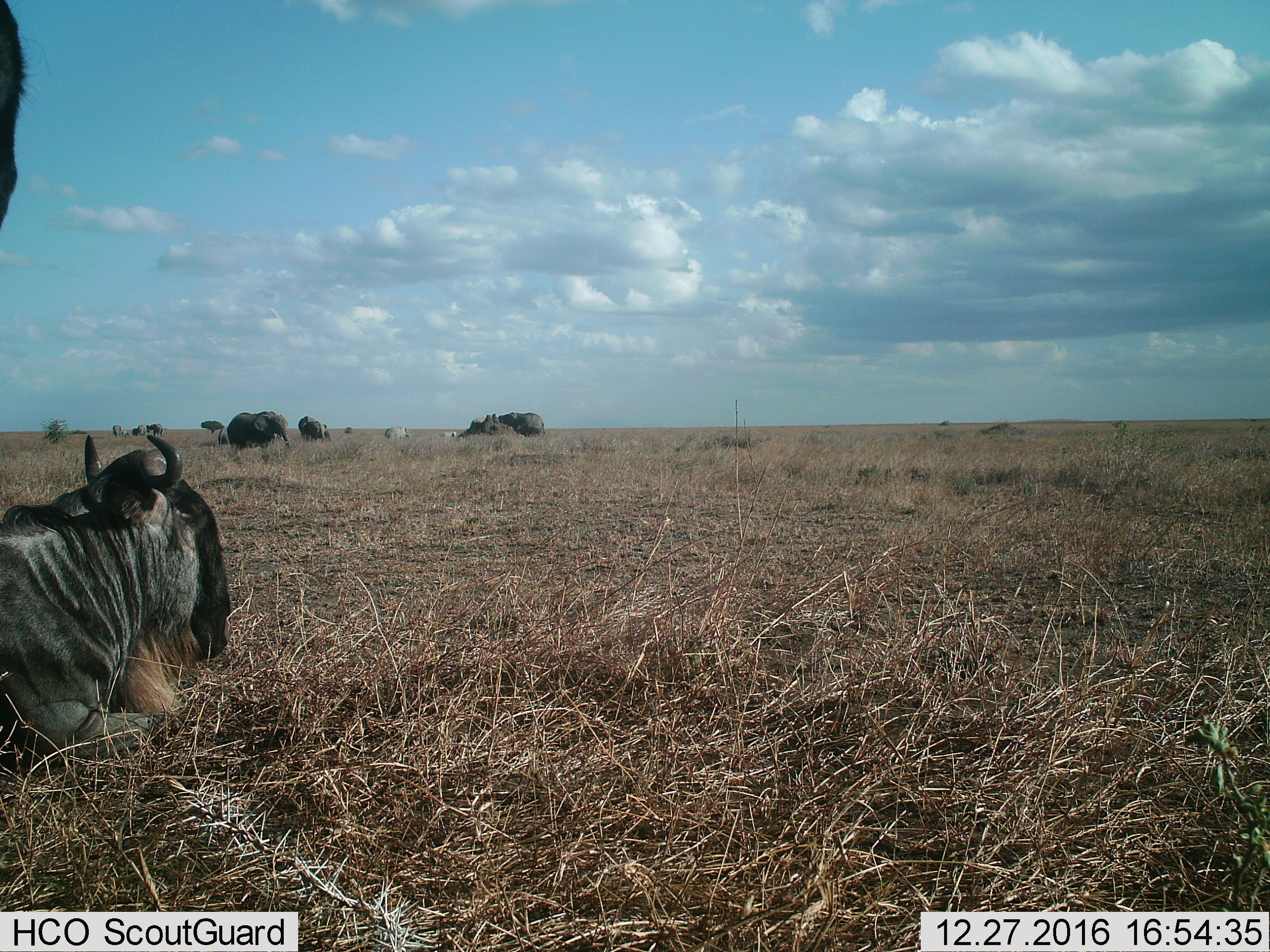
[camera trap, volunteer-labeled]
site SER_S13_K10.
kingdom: Animalia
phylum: Chordata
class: Mammalia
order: Proboscidea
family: Elephantidae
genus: Loxodonta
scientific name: Loxodonta africana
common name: african bush elephant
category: elephant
Elephant (african bush elephant) (Loxodonta africana), count 11-50. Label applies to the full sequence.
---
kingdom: Animalia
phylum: Chordata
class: Mammalia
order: Artiodactyla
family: Bovidae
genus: Connochaetes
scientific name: Connochaetes taurinus taurinus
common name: blue wildebeest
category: wildebeestblue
Wildebeestblue (blue wildebeest) (Connochaetes taurinus taurinus), count 2. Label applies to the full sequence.